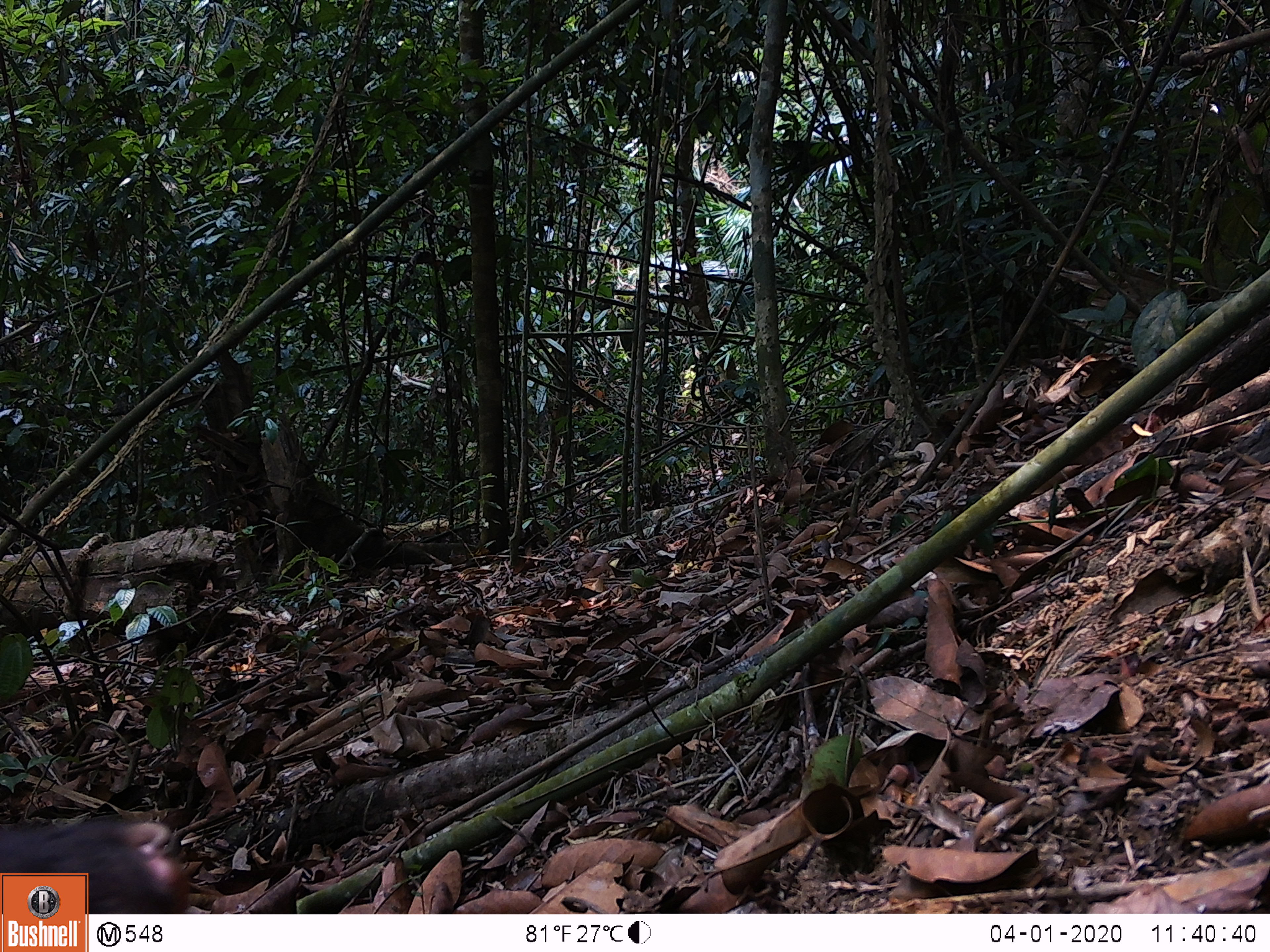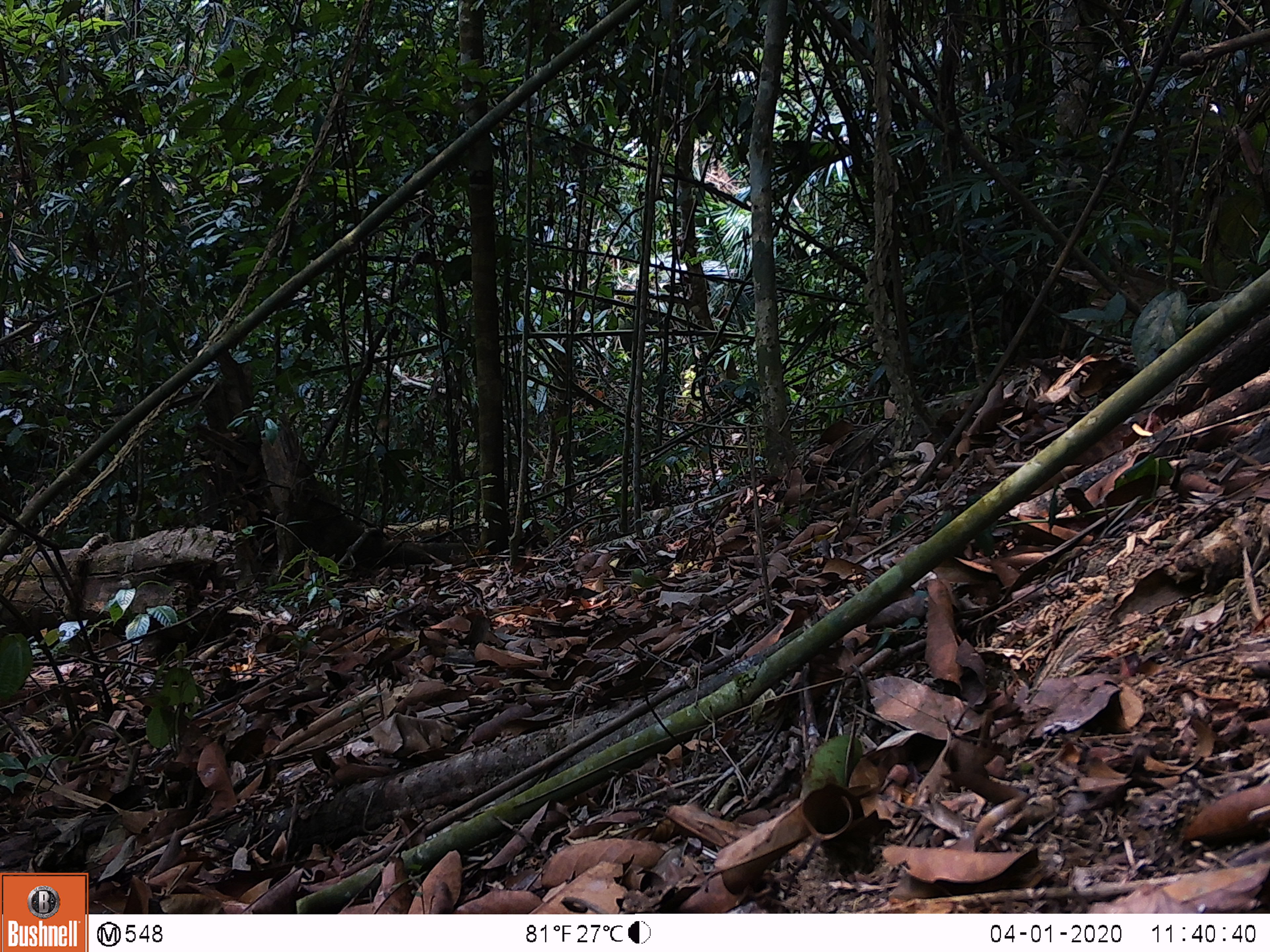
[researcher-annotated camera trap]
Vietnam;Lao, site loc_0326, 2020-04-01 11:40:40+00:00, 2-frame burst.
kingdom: Animalia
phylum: Chordata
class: Mammalia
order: Primates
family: Cercopithecidae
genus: Macaca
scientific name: Macaca arctoides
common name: stump-tailed macaque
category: stump tailed macaque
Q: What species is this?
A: Stump tailed macaque (stump-tailed macaque) (Macaca arctoides).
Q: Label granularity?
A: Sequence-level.